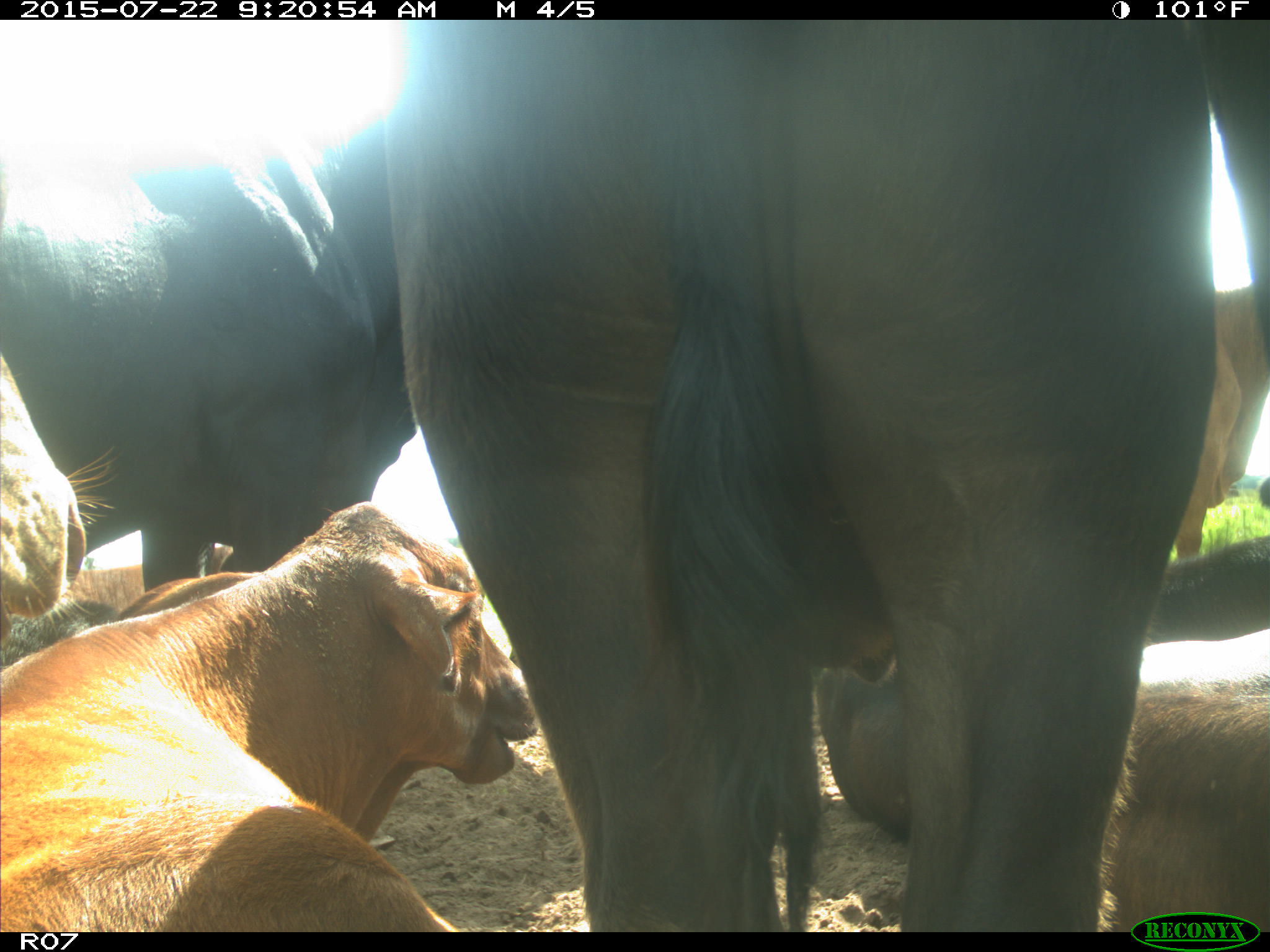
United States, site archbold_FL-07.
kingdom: Animalia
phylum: Chordata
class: Mammalia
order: Artiodactyla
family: Bovidae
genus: Bos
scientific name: Bos taurus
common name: domestic cow